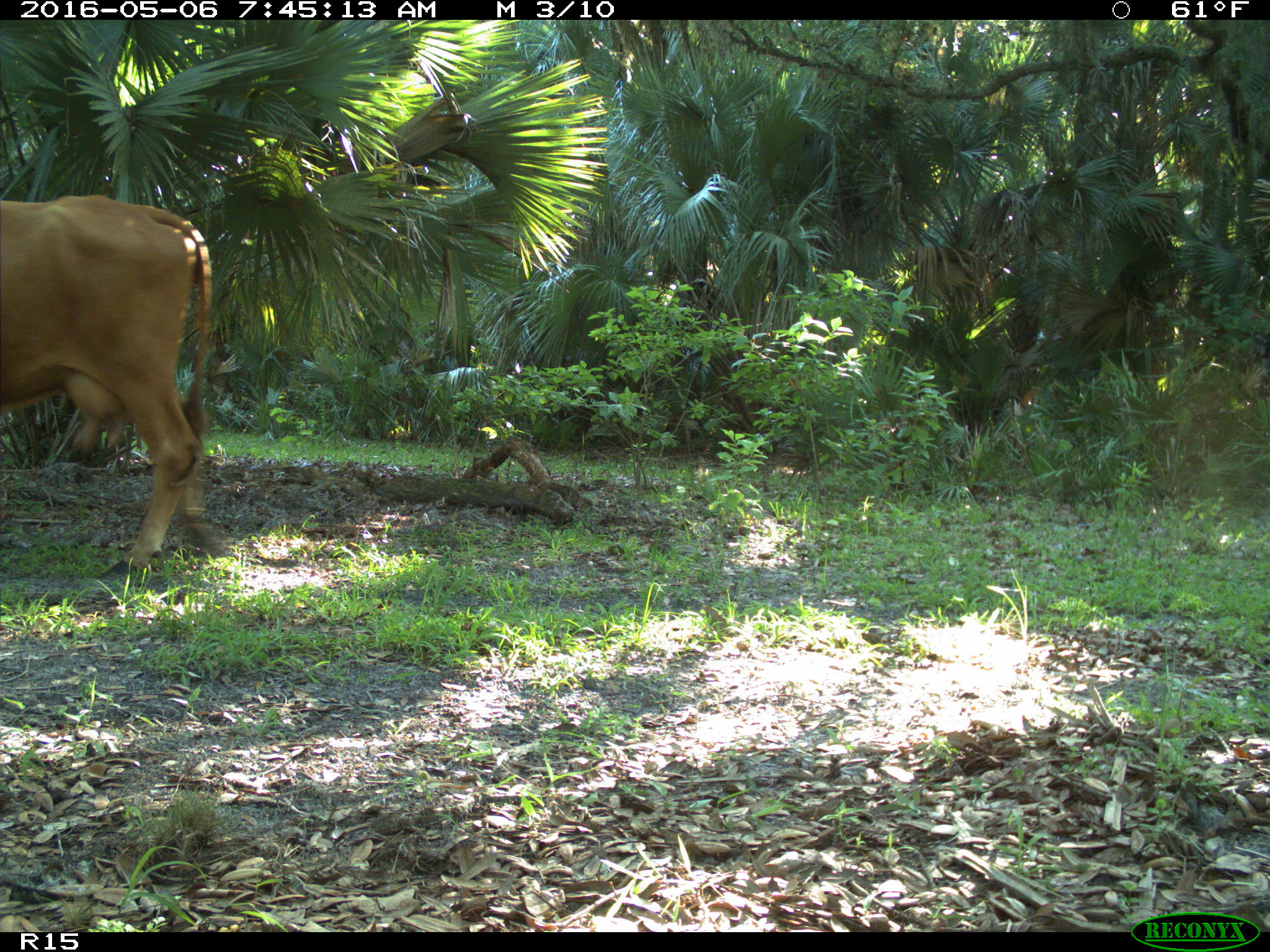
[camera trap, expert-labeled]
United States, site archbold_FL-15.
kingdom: Animalia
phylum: Chordata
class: Mammalia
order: Artiodactyla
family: Bovidae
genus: Bos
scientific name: Bos taurus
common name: domestic cow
Bos taurus (domestic cow).